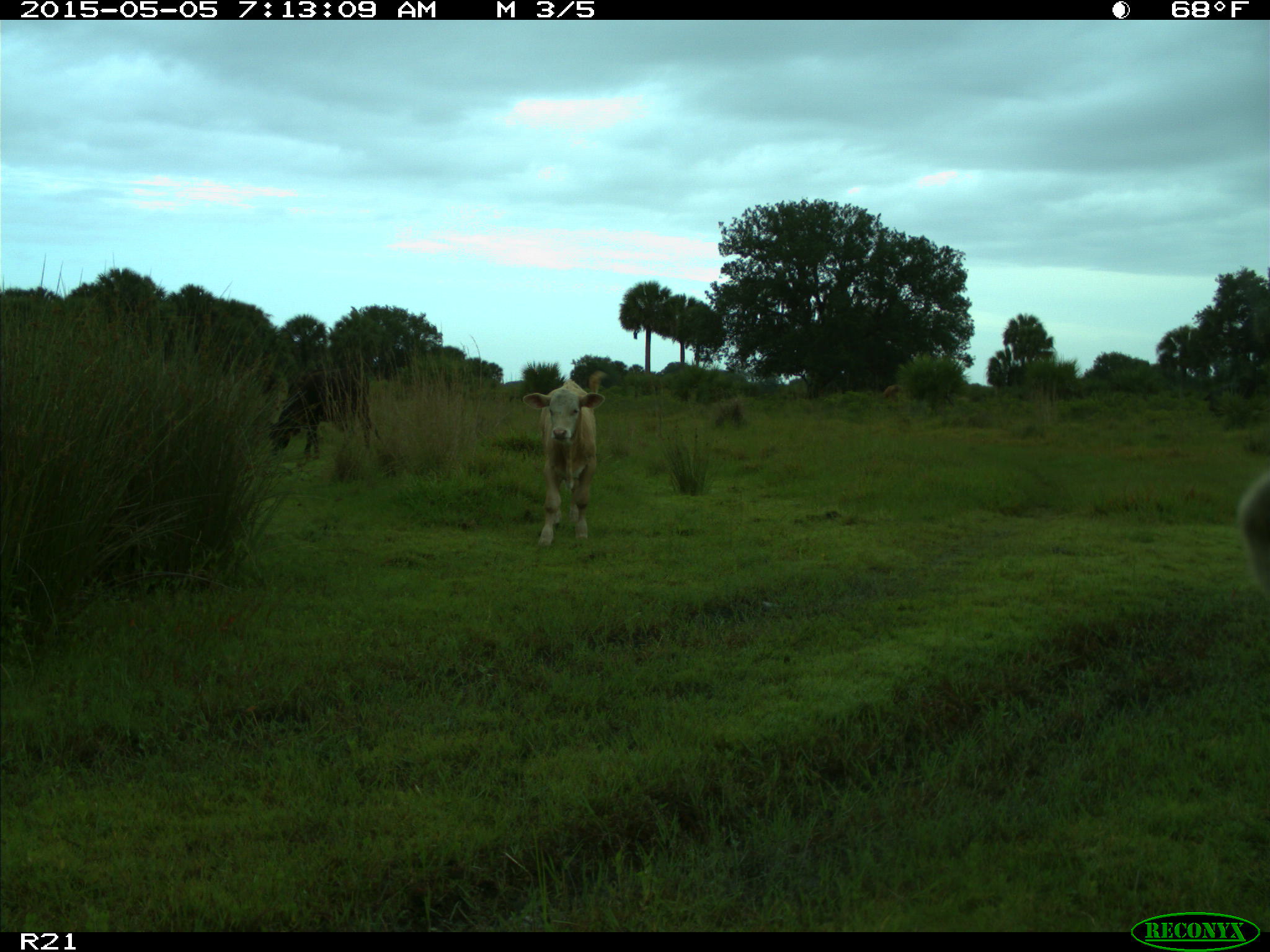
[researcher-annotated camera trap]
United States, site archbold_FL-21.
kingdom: Animalia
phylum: Chordata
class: Mammalia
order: Artiodactyla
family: Bovidae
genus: Bos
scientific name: Bos taurus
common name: domestic cow